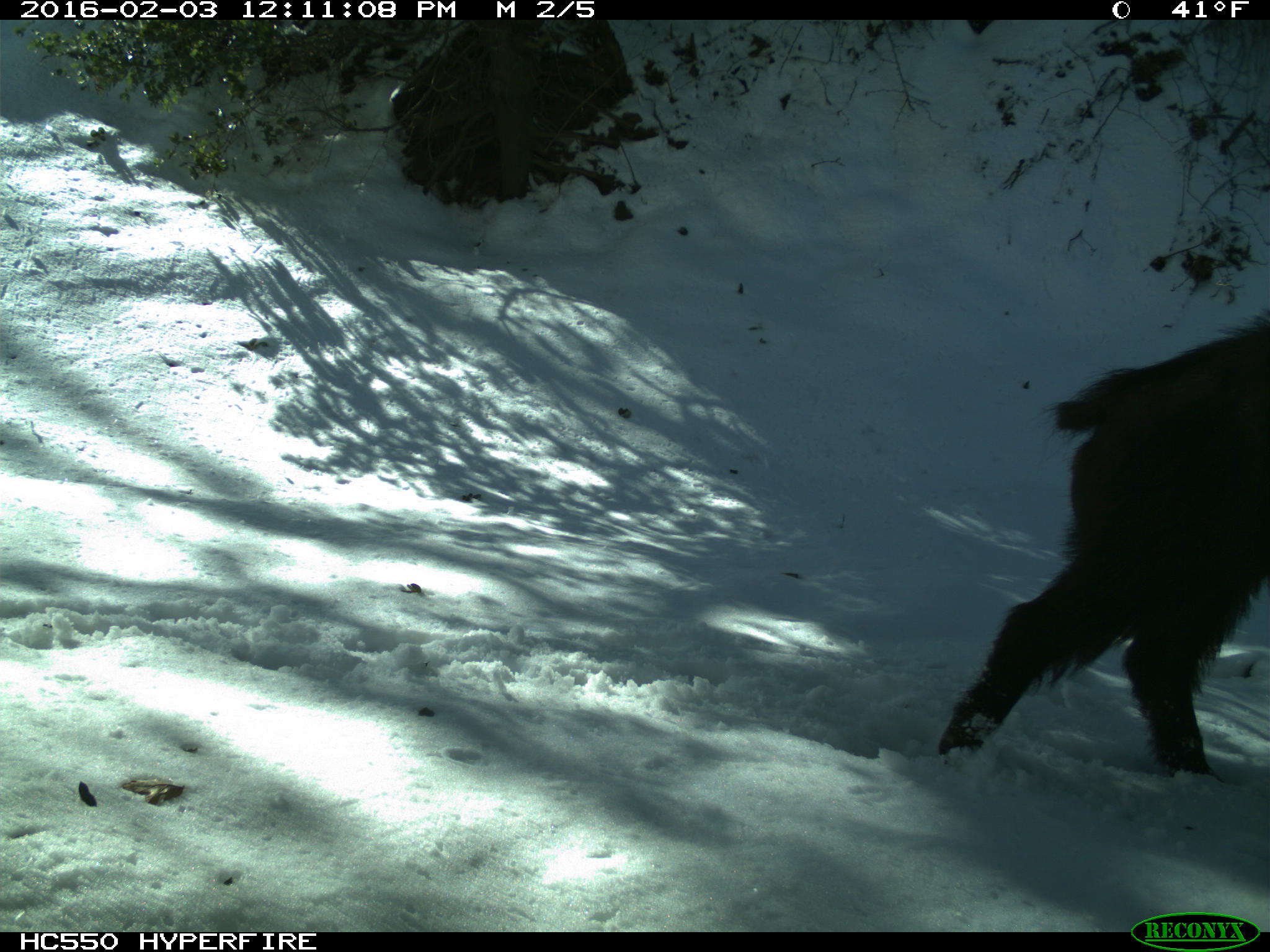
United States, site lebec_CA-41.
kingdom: Animalia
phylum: Chordata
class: Mammalia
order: Artiodactyla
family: Suidae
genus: Sus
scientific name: Sus scrofa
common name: wild boar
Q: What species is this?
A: Sus scrofa (wild boar).